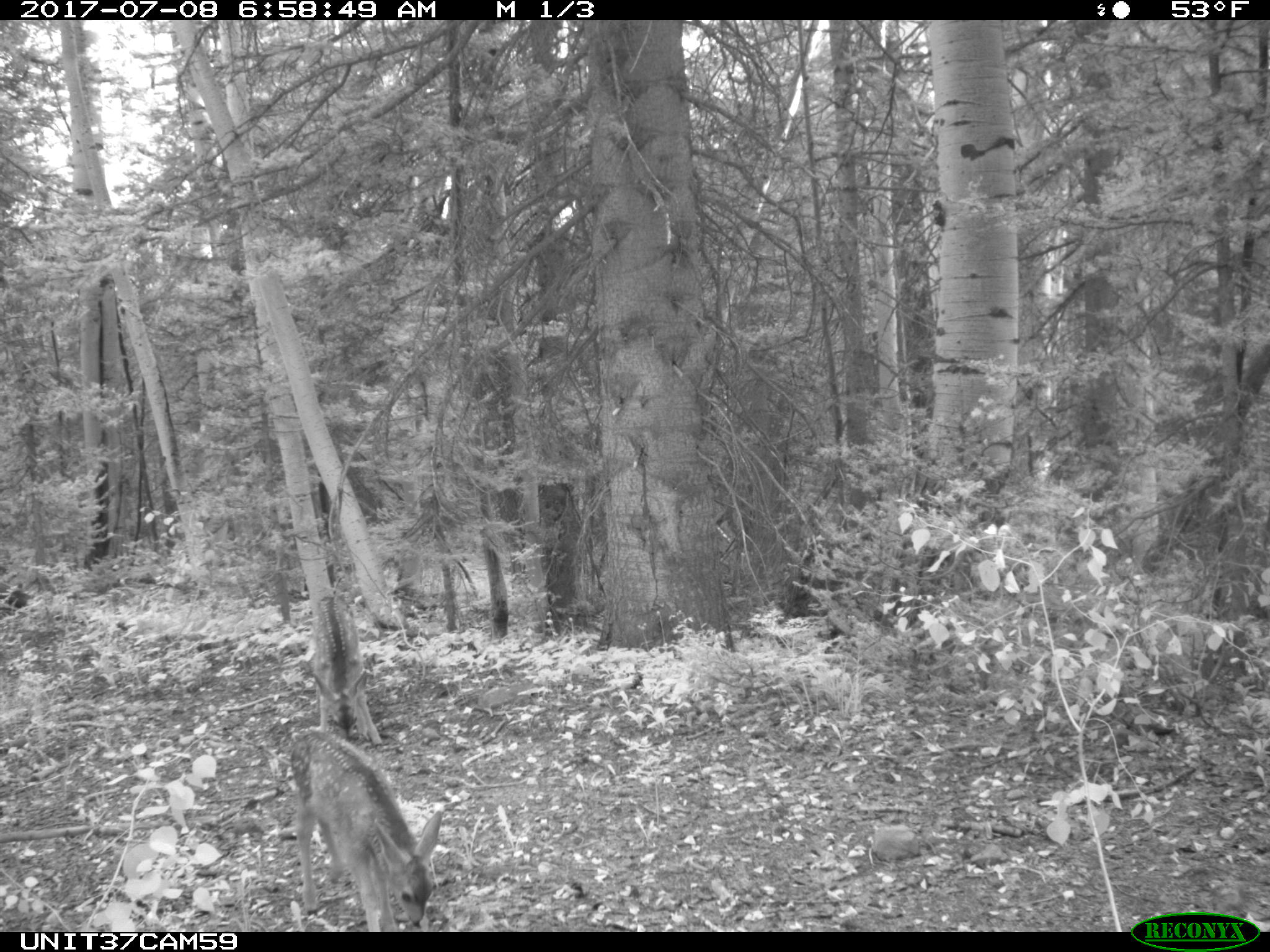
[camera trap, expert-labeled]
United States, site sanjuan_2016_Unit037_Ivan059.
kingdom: Animalia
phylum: Chordata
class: Mammalia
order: Artiodactyla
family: Cervidae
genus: Odocoileus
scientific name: Odocoileus hemionus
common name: mule deer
Odocoileus hemionus (mule deer).